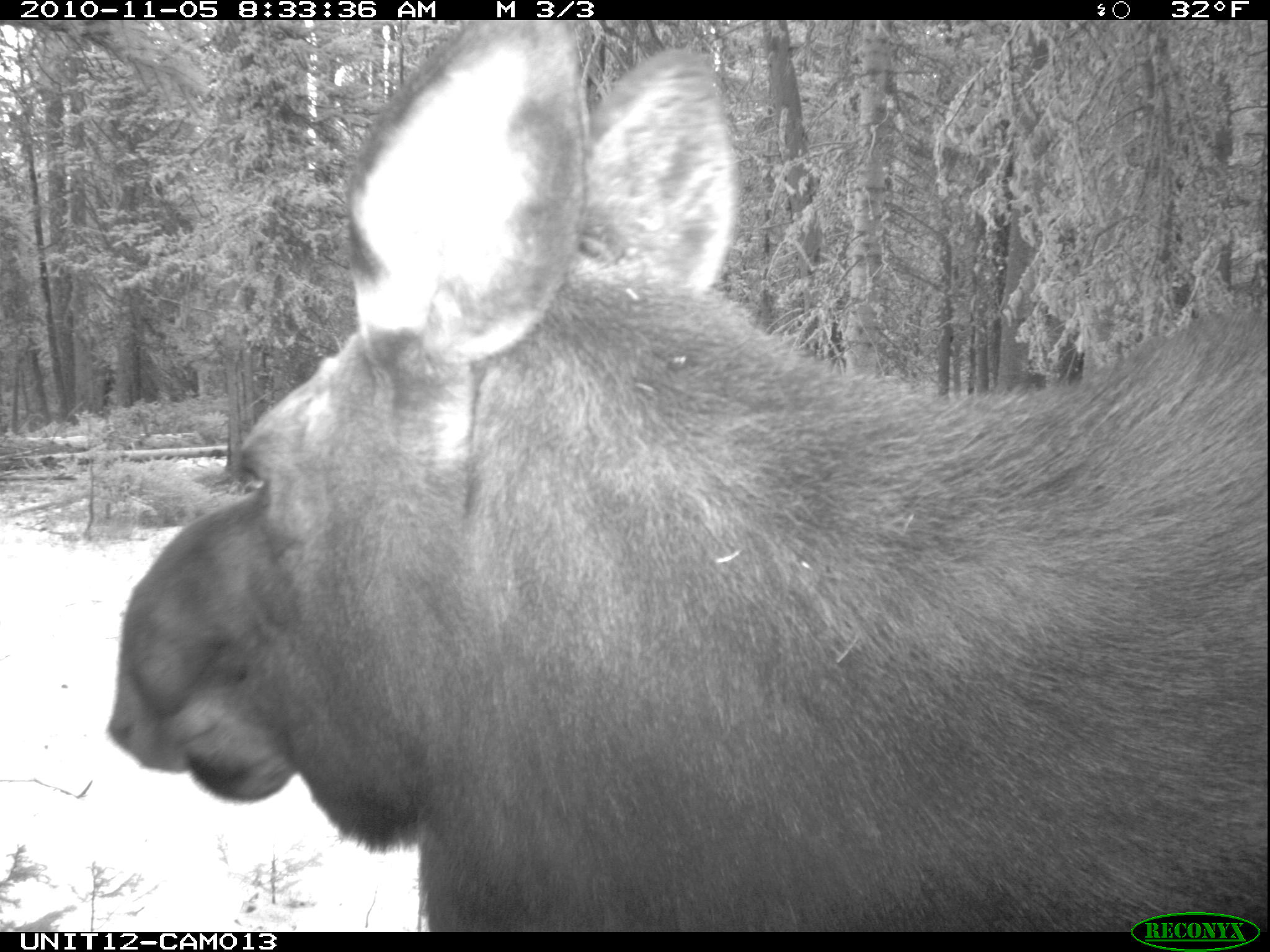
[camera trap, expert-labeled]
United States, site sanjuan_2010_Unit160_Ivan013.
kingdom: Animalia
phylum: Chordata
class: Mammalia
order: Artiodactyla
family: Cervidae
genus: Alces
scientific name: Alces alces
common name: moose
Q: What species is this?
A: Alces alces (moose).